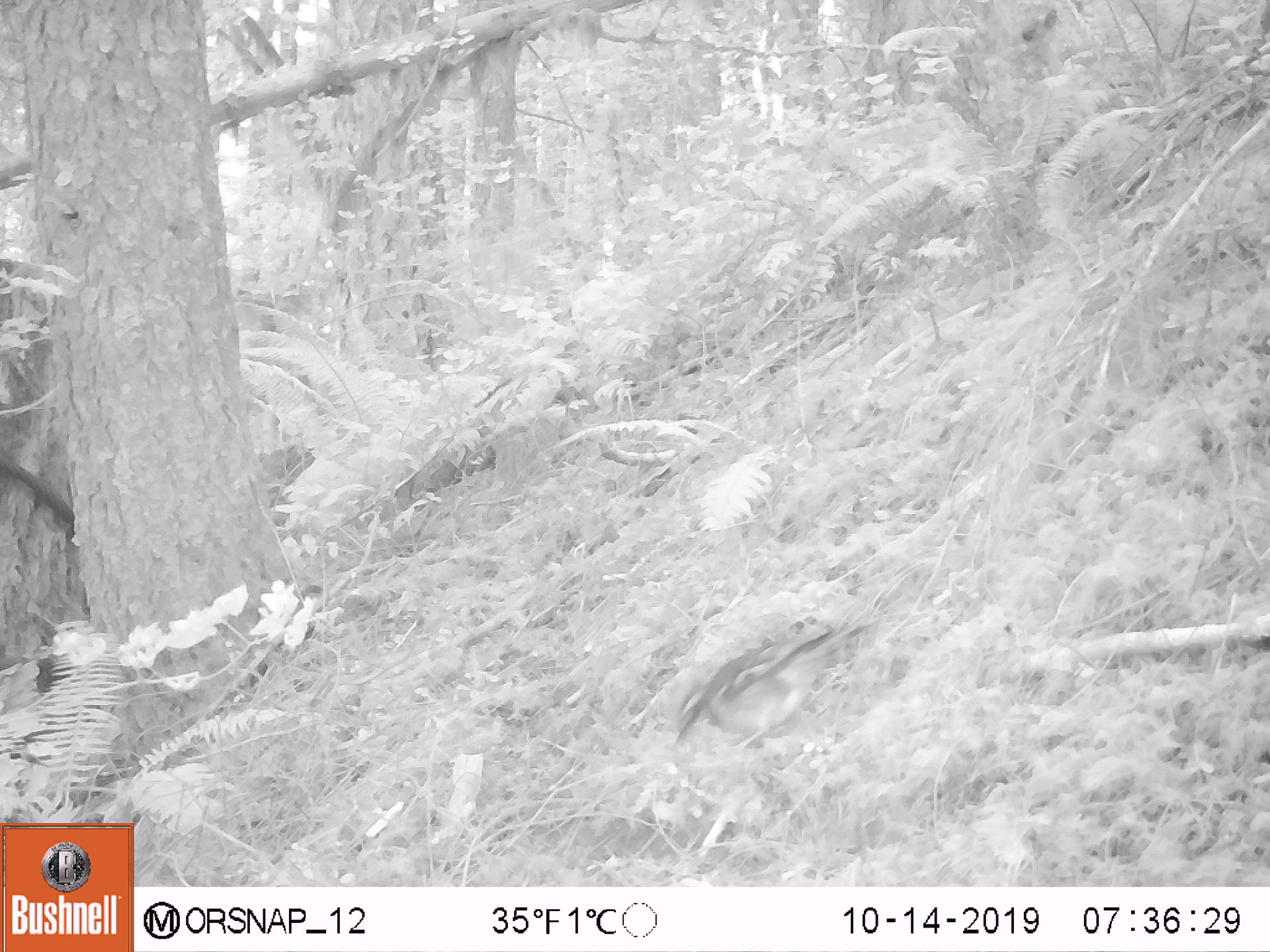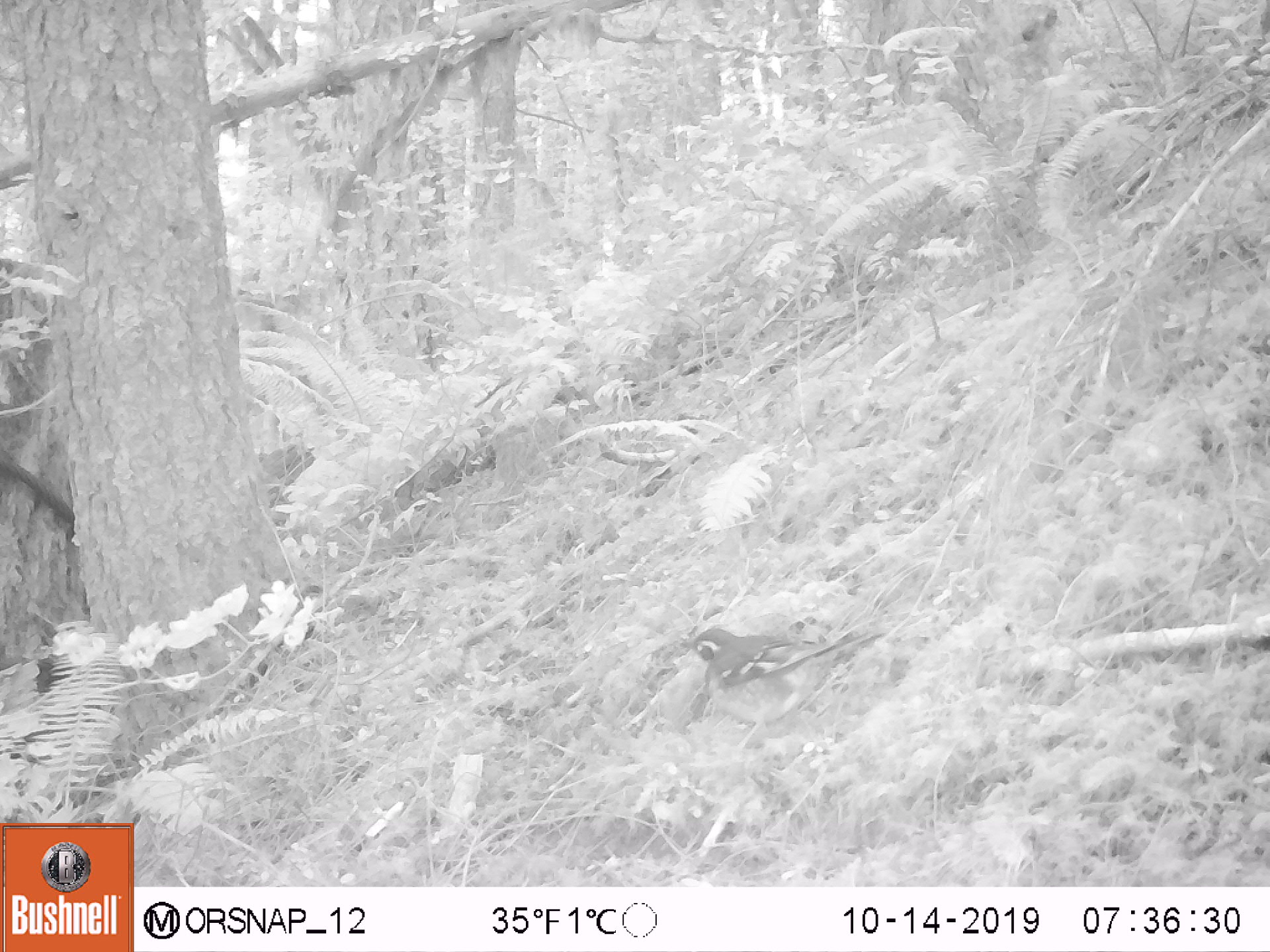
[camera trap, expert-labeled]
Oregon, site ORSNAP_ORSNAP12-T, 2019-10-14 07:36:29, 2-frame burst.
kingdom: Animalia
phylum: Chordata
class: Aves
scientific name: Aves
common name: bird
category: other bird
Other bird (bird) (Aves).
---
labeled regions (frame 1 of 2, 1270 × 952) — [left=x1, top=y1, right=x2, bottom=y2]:
other bird: [left=634, top=598, right=900, bottom=811]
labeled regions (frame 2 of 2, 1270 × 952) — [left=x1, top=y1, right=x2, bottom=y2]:
other bird: [left=654, top=602, right=914, bottom=778]